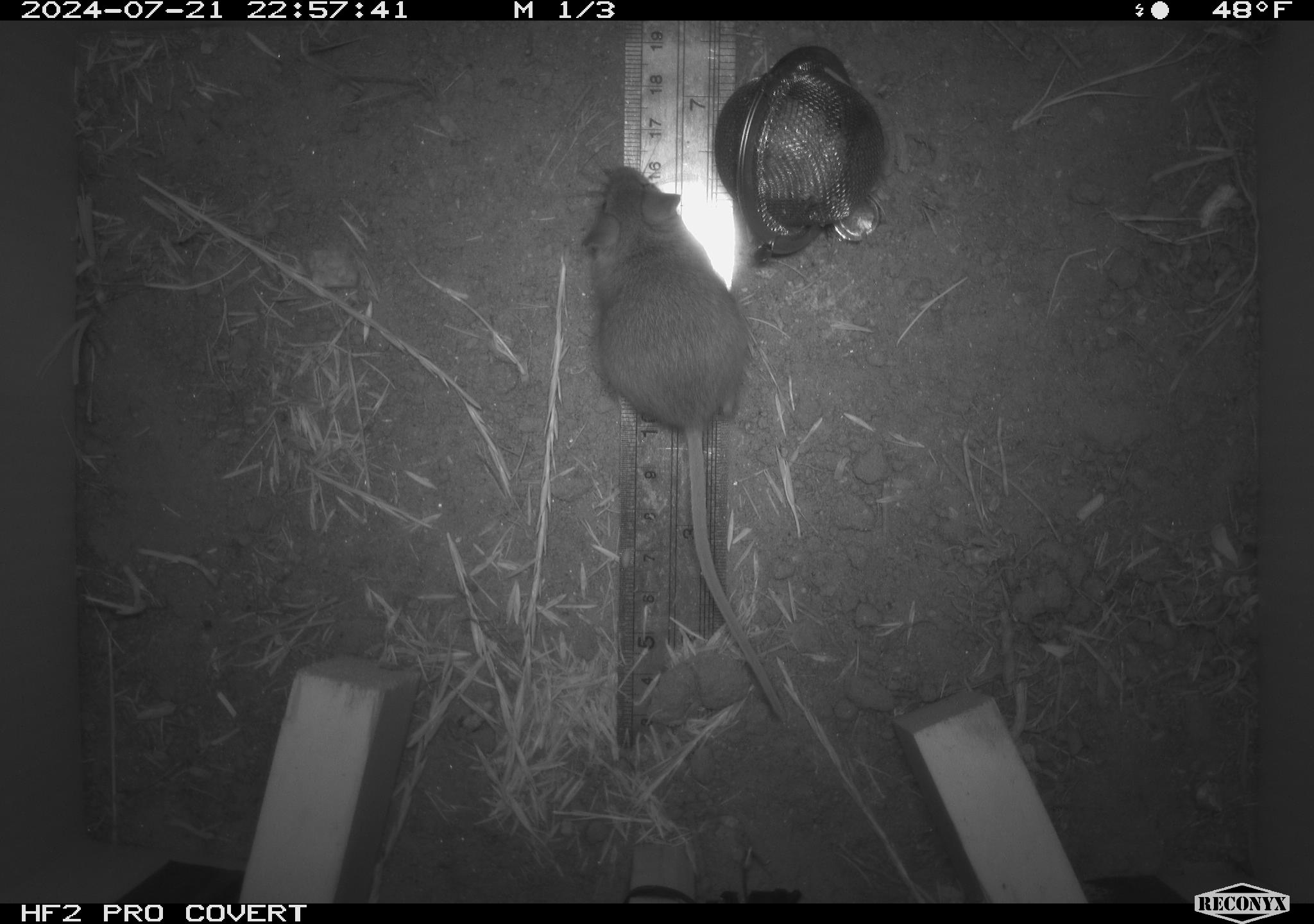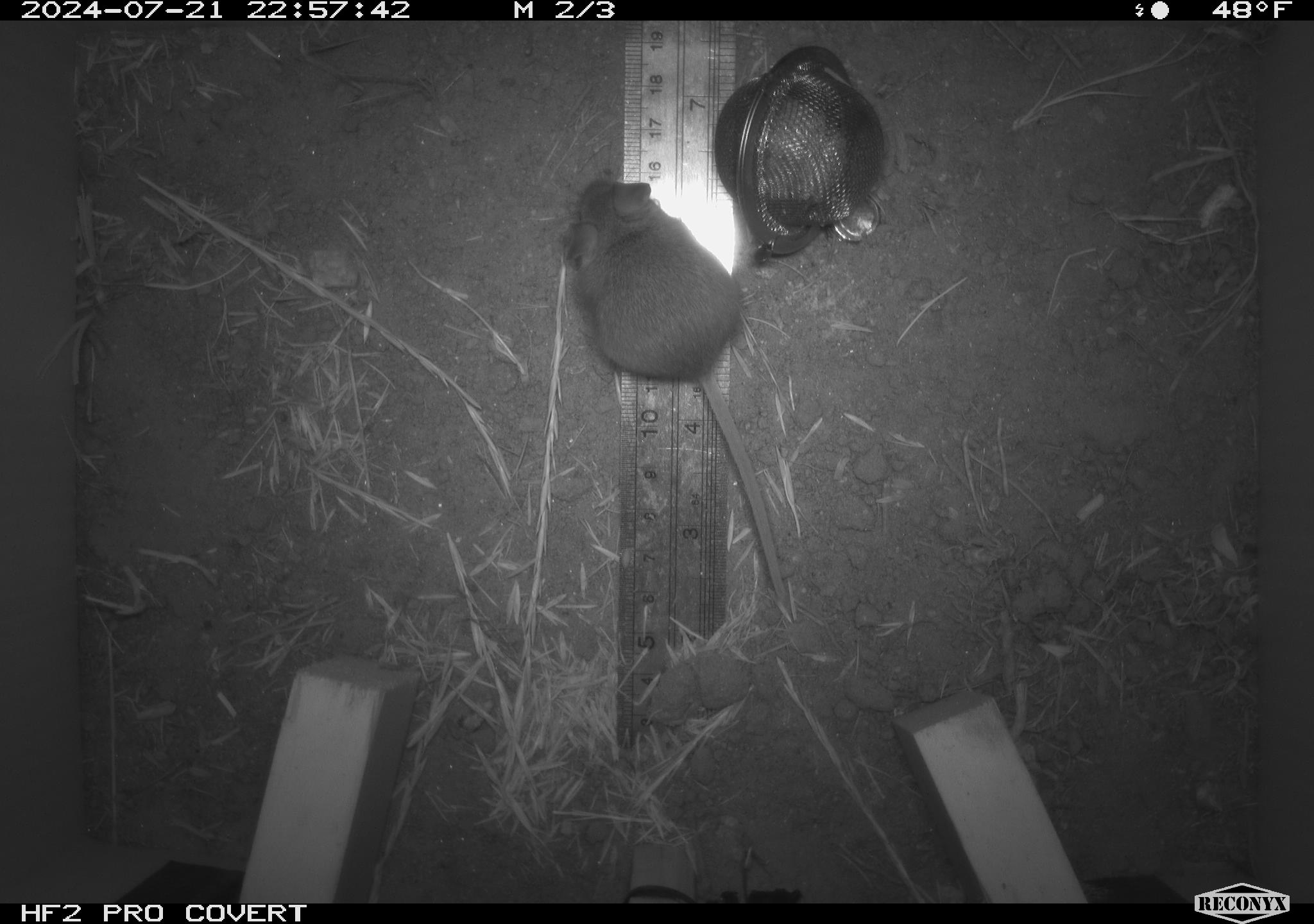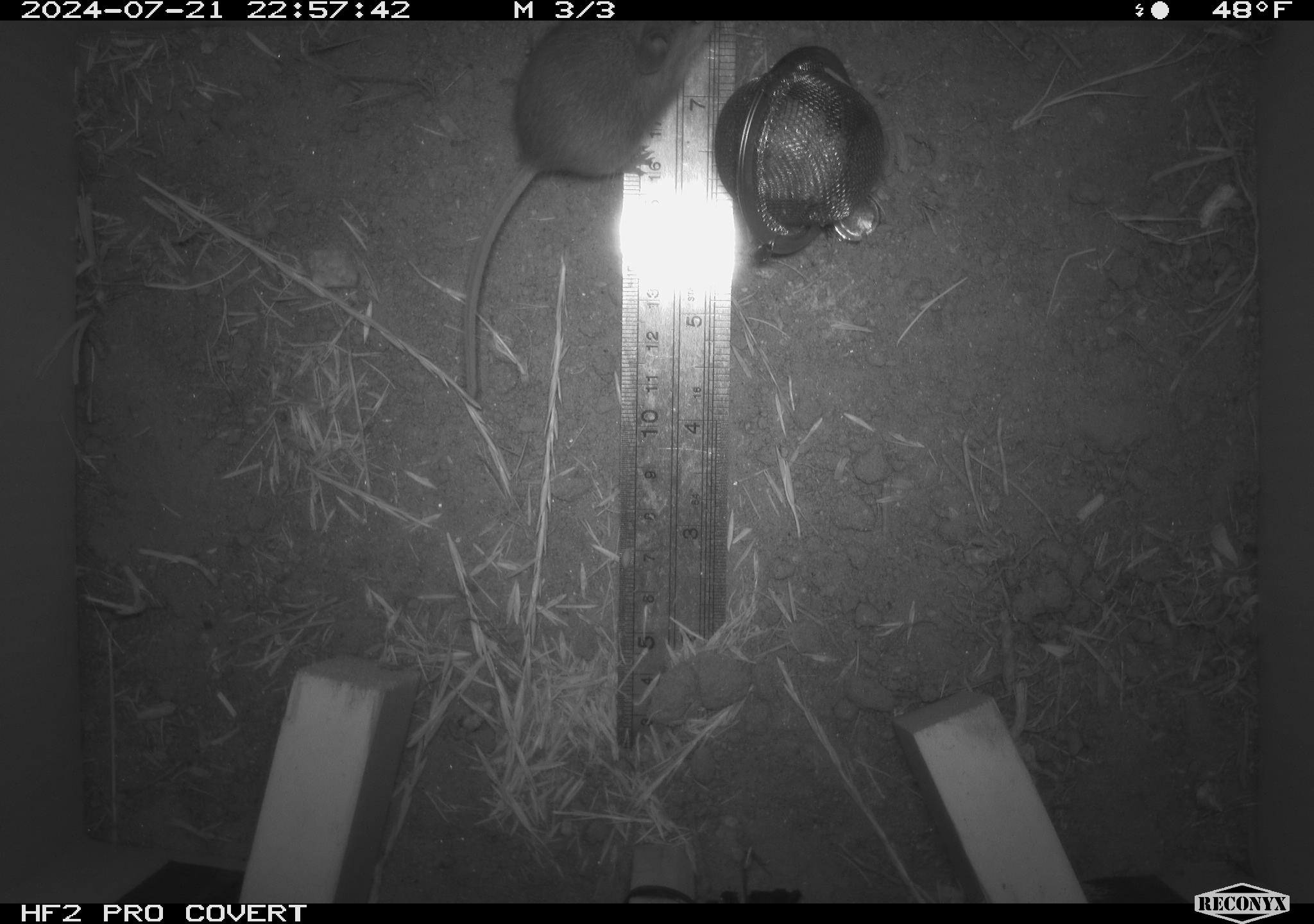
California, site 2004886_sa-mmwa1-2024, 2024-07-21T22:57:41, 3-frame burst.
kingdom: Animalia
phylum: Chordata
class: Mammalia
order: Rodentia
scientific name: Rodentia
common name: mouse species